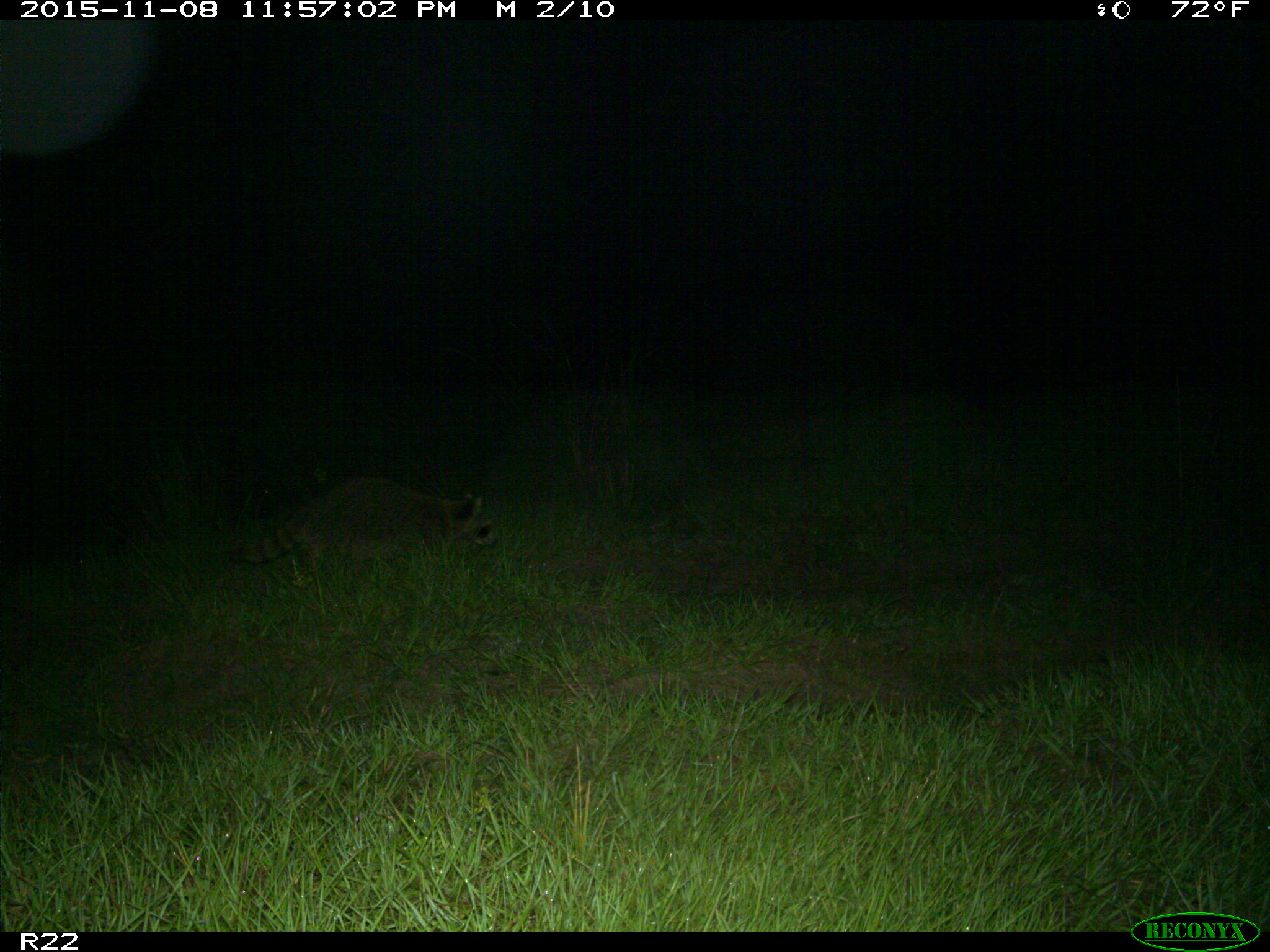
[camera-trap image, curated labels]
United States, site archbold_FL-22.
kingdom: Animalia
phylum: Chordata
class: Mammalia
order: Carnivora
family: Procyonidae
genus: Procyon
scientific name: Procyon lotor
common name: common raccoon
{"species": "Procyon lotor (common raccoon)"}